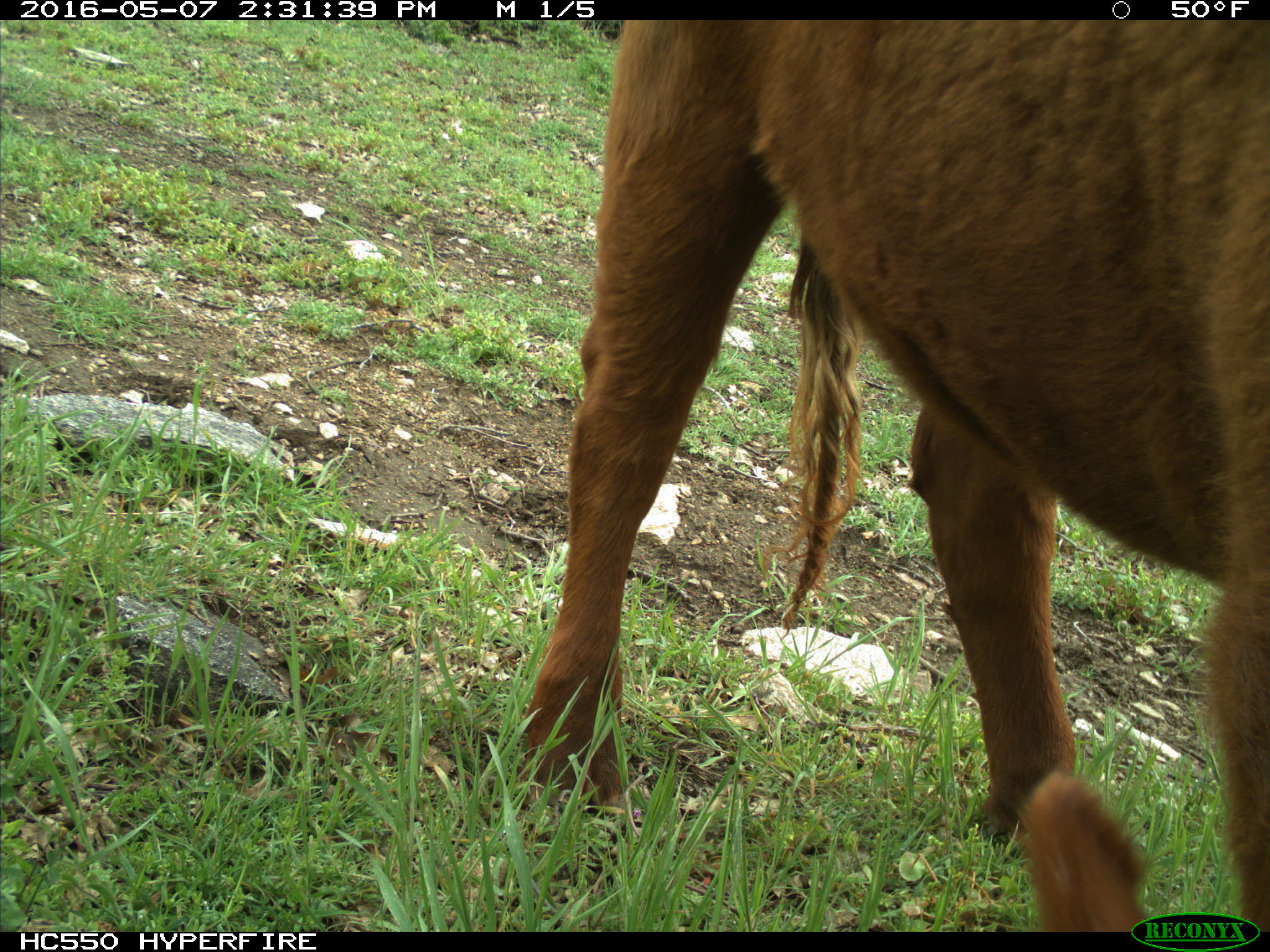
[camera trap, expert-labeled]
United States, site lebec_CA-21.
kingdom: Animalia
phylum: Chordata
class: Mammalia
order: Artiodactyla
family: Bovidae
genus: Bos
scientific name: Bos taurus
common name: domestic cow